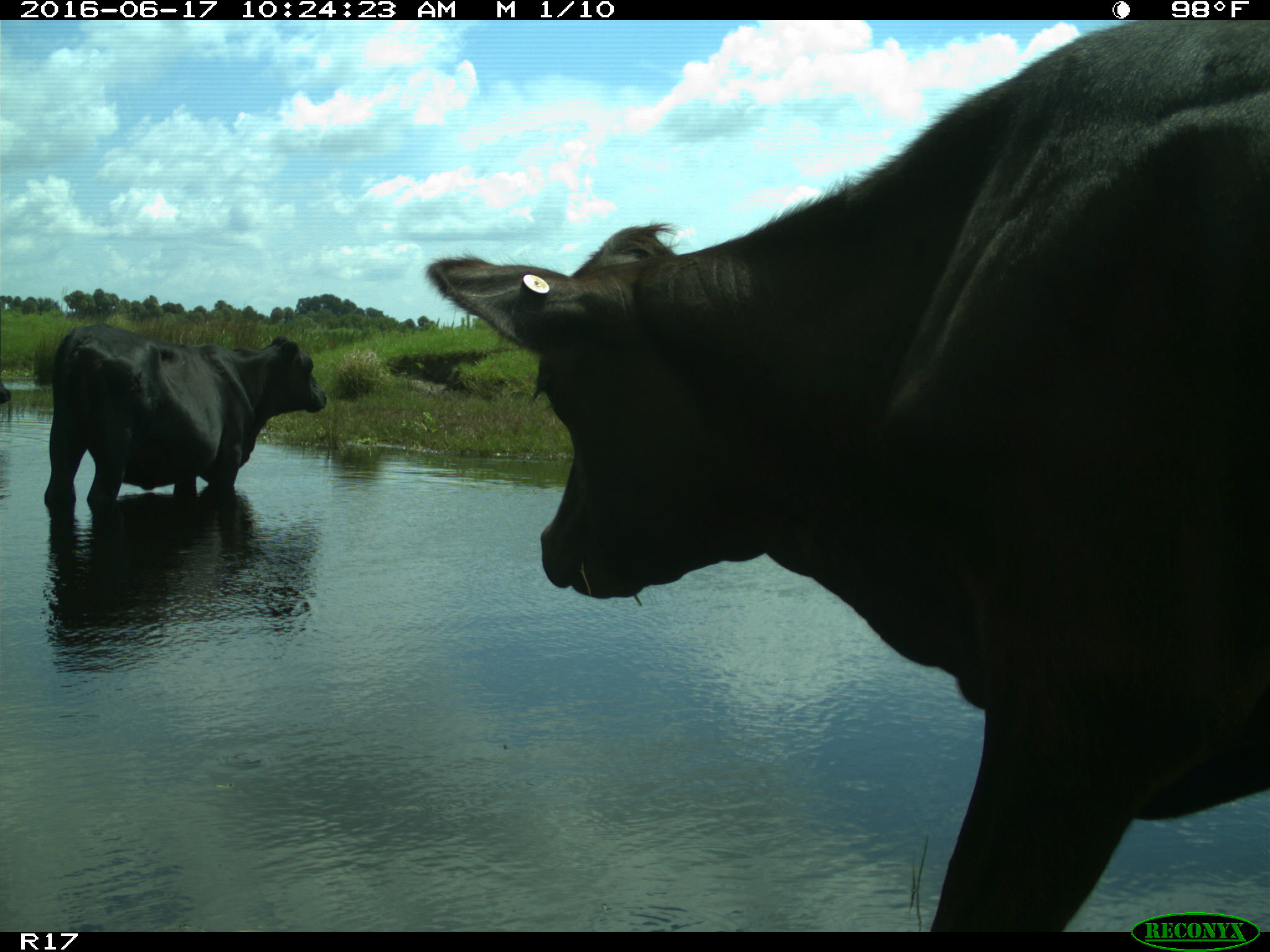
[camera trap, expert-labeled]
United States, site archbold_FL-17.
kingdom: Animalia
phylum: Chordata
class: Mammalia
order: Artiodactyla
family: Bovidae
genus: Bos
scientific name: Bos taurus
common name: domestic cow